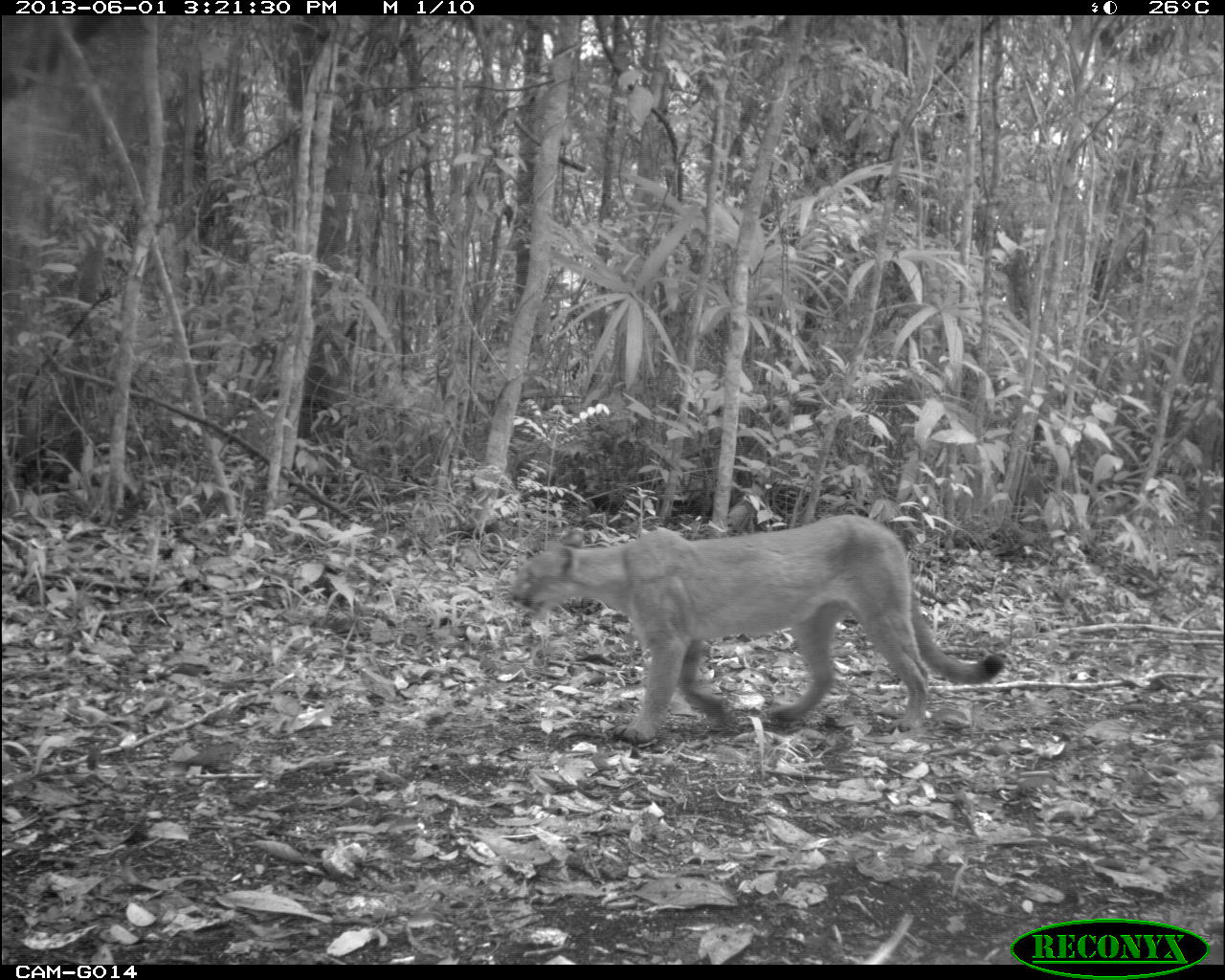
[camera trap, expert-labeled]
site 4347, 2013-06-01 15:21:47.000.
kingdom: Animalia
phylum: Chordata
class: Mammalia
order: Carnivora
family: Felidae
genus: Puma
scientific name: Puma concolor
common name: mountain lion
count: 1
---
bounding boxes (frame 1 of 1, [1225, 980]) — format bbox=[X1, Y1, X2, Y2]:
puma concolor: bbox=[507, 513, 1006, 741]